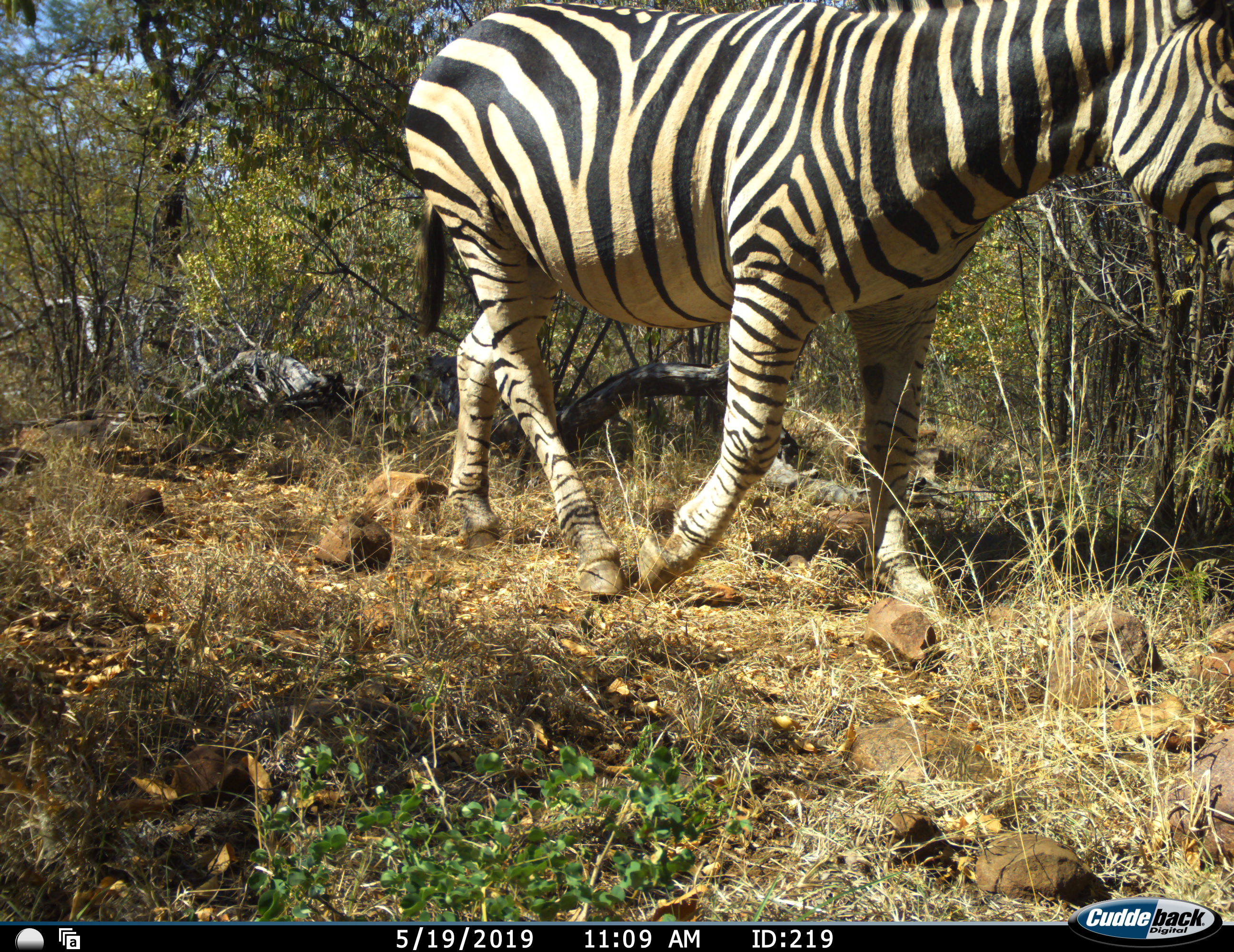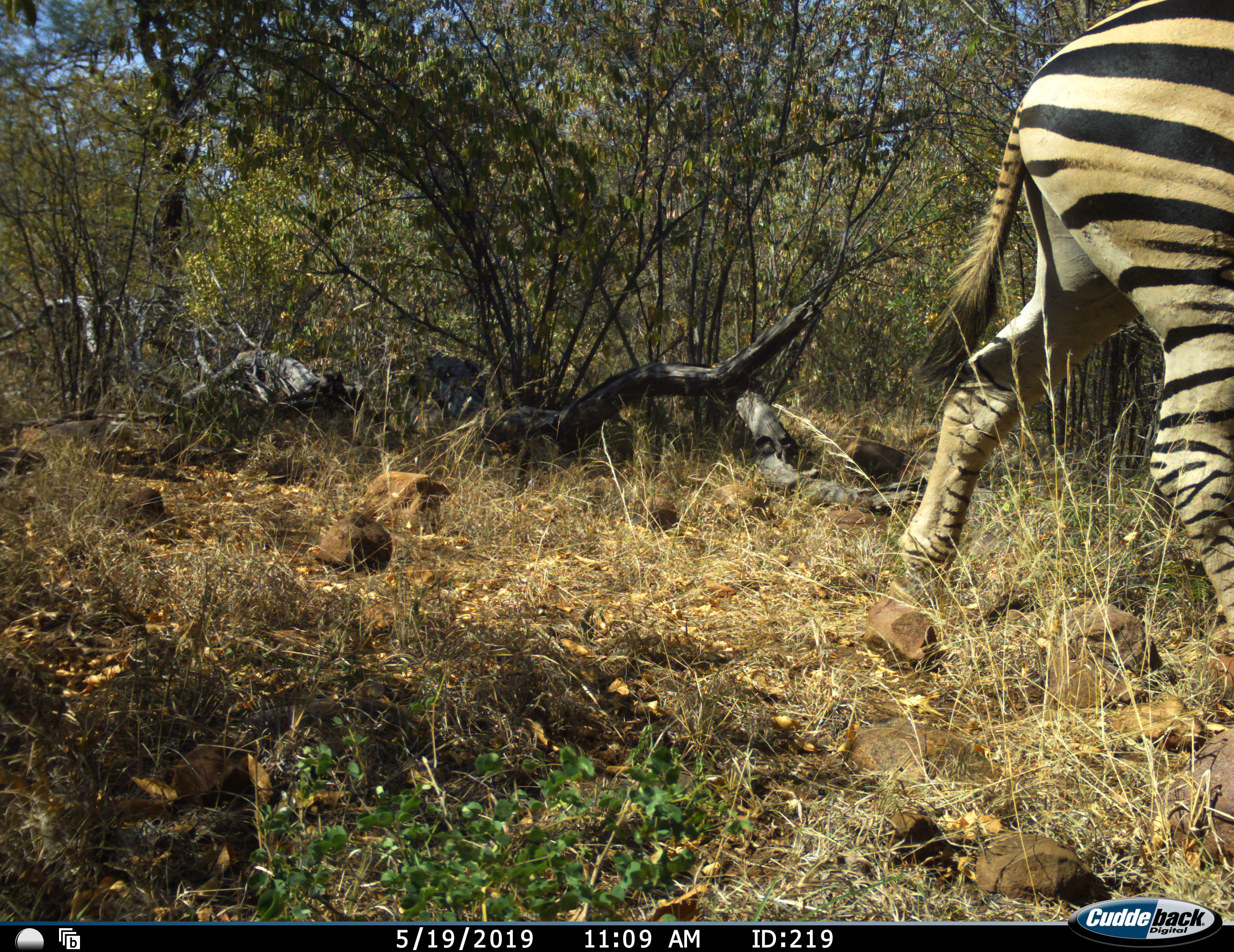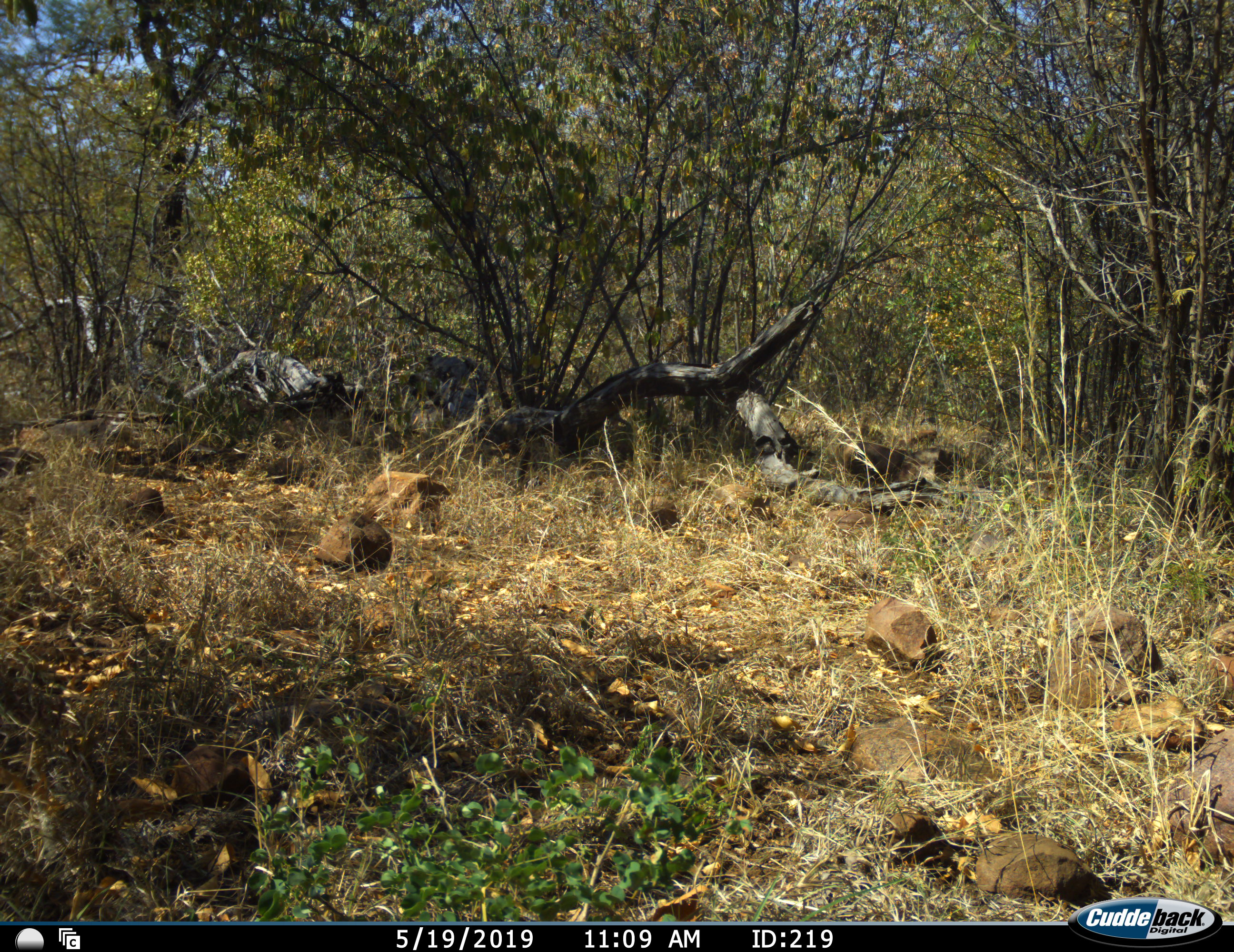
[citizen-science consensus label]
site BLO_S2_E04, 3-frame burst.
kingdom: Animalia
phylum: Chordata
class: Mammalia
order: Perissodactyla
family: Equidae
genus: Equus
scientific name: Equus quagga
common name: plains zebra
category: zebraplains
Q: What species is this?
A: Zebraplains (plains zebra) (Equus quagga).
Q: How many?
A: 1.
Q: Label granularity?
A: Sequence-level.